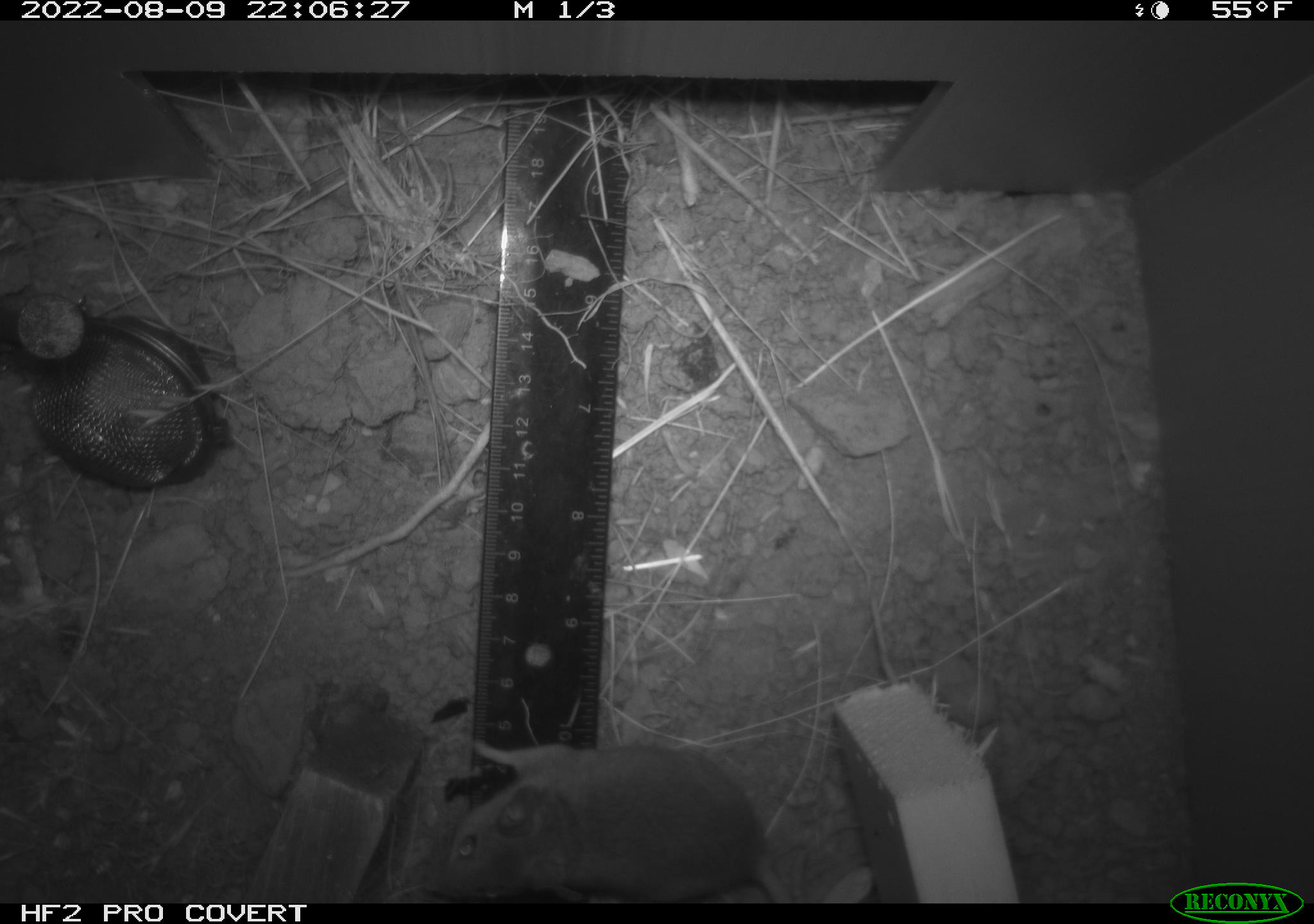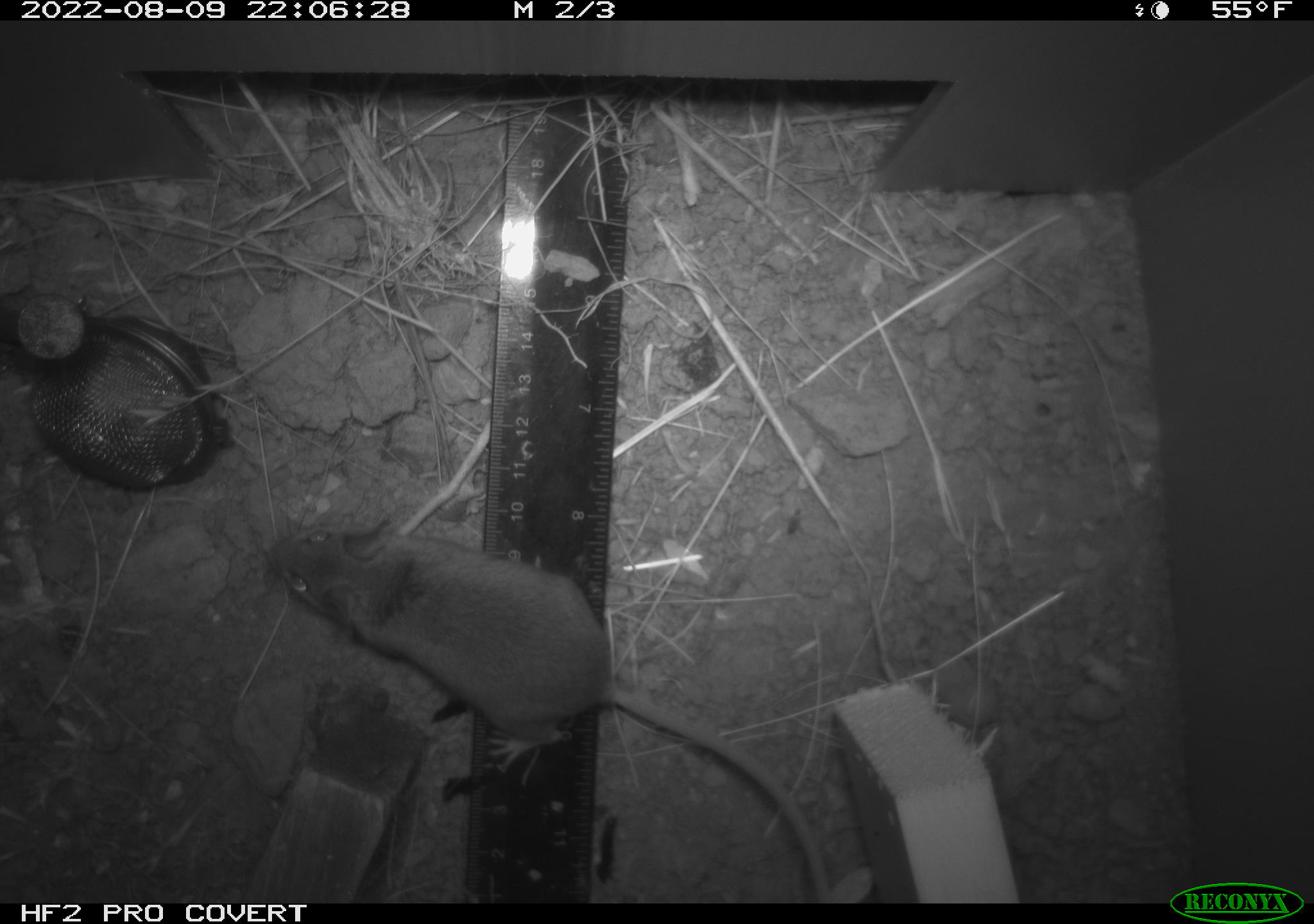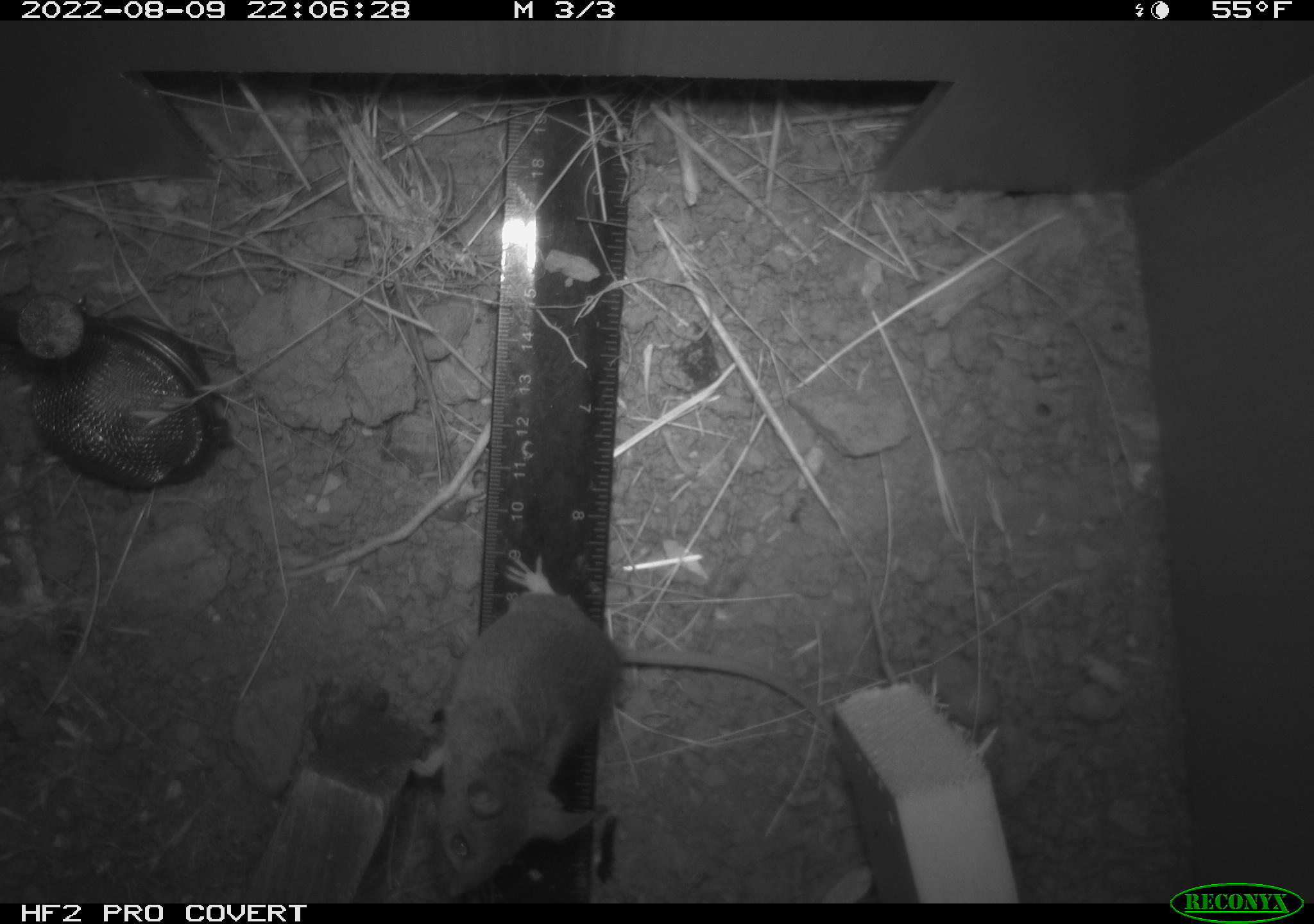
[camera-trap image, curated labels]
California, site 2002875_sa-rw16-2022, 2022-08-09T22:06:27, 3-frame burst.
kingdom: Animalia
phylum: Chordata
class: Mammalia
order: Rodentia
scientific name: Rodentia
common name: mouse species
Mouse species (Rodentia).